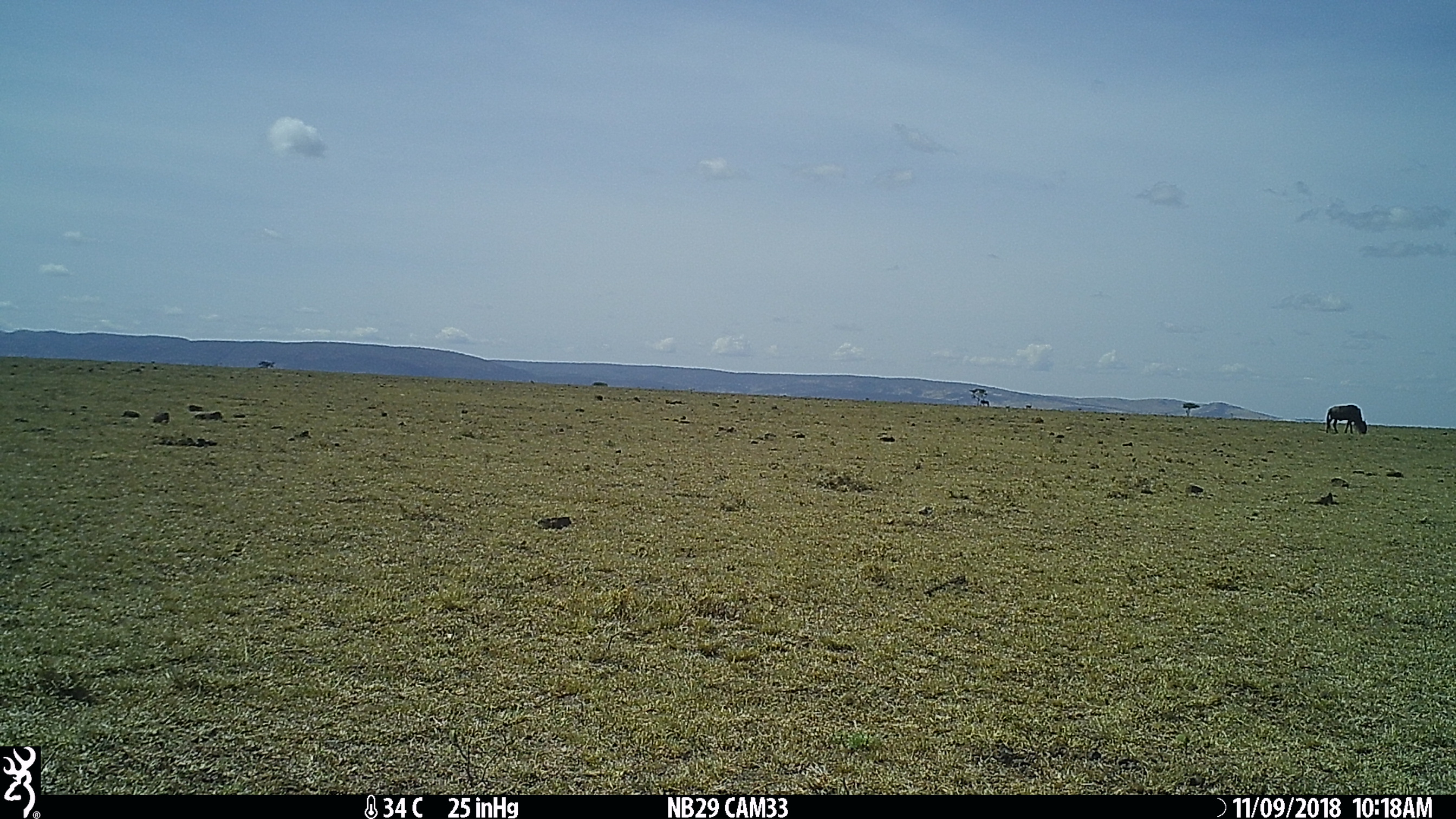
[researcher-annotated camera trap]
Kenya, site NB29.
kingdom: Animalia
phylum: Chordata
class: Mammalia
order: Artiodactyla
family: Bovidae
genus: Connochaetes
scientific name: Connochaetes taurinus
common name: blue wildebeest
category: wildebeest